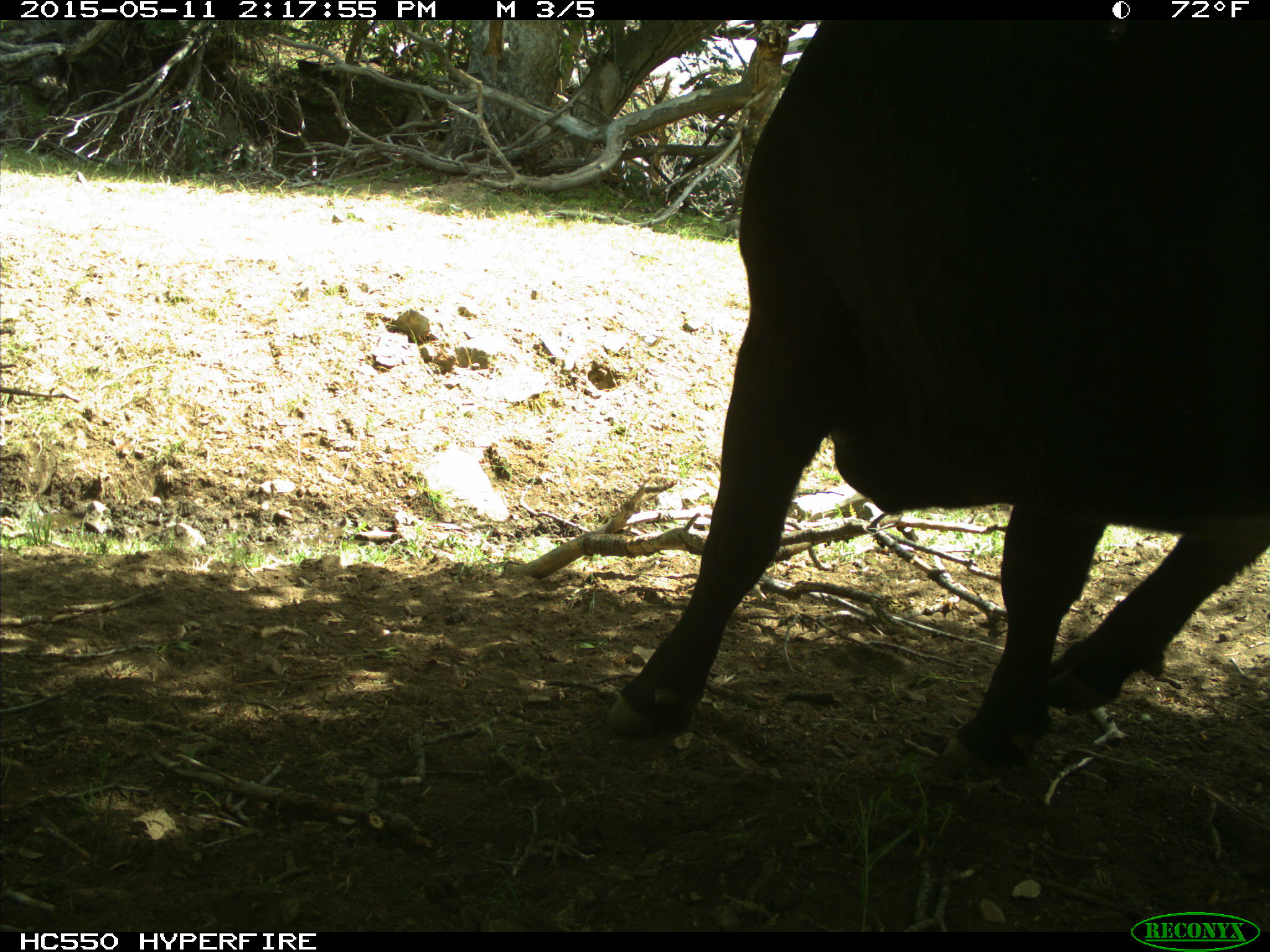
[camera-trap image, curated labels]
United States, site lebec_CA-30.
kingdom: Animalia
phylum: Chordata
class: Mammalia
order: Artiodactyla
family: Bovidae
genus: Bos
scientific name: Bos taurus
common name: domestic cow